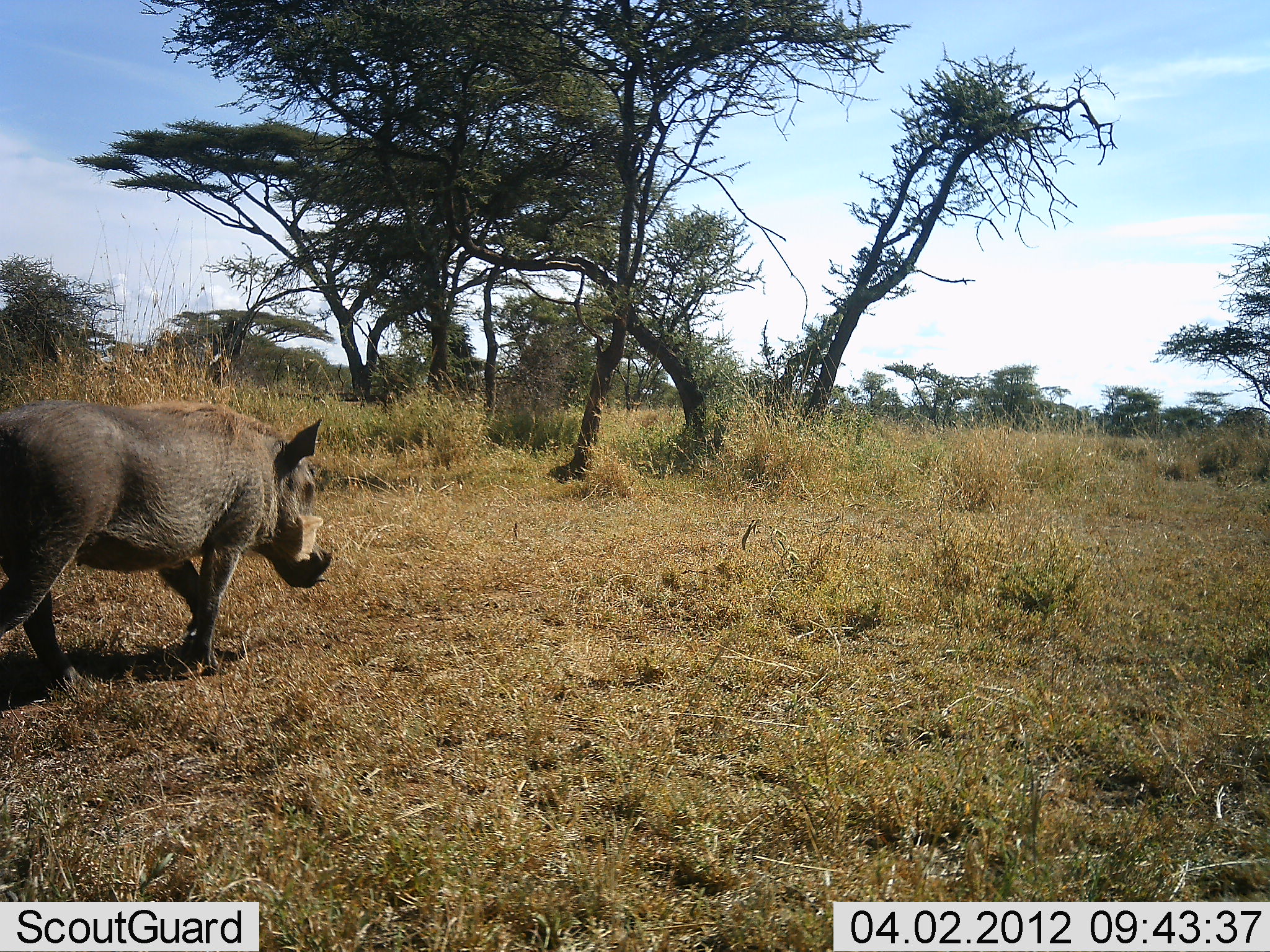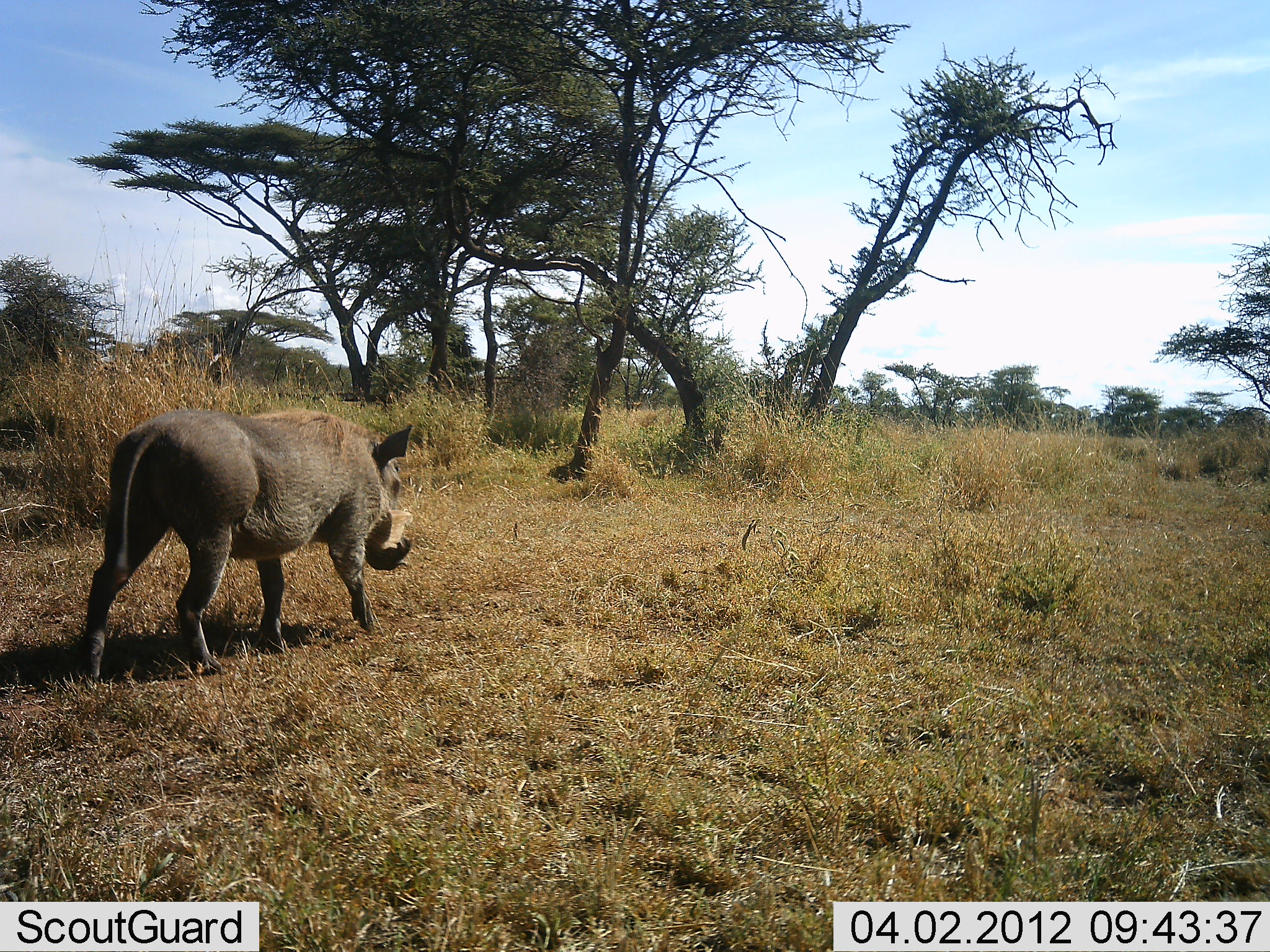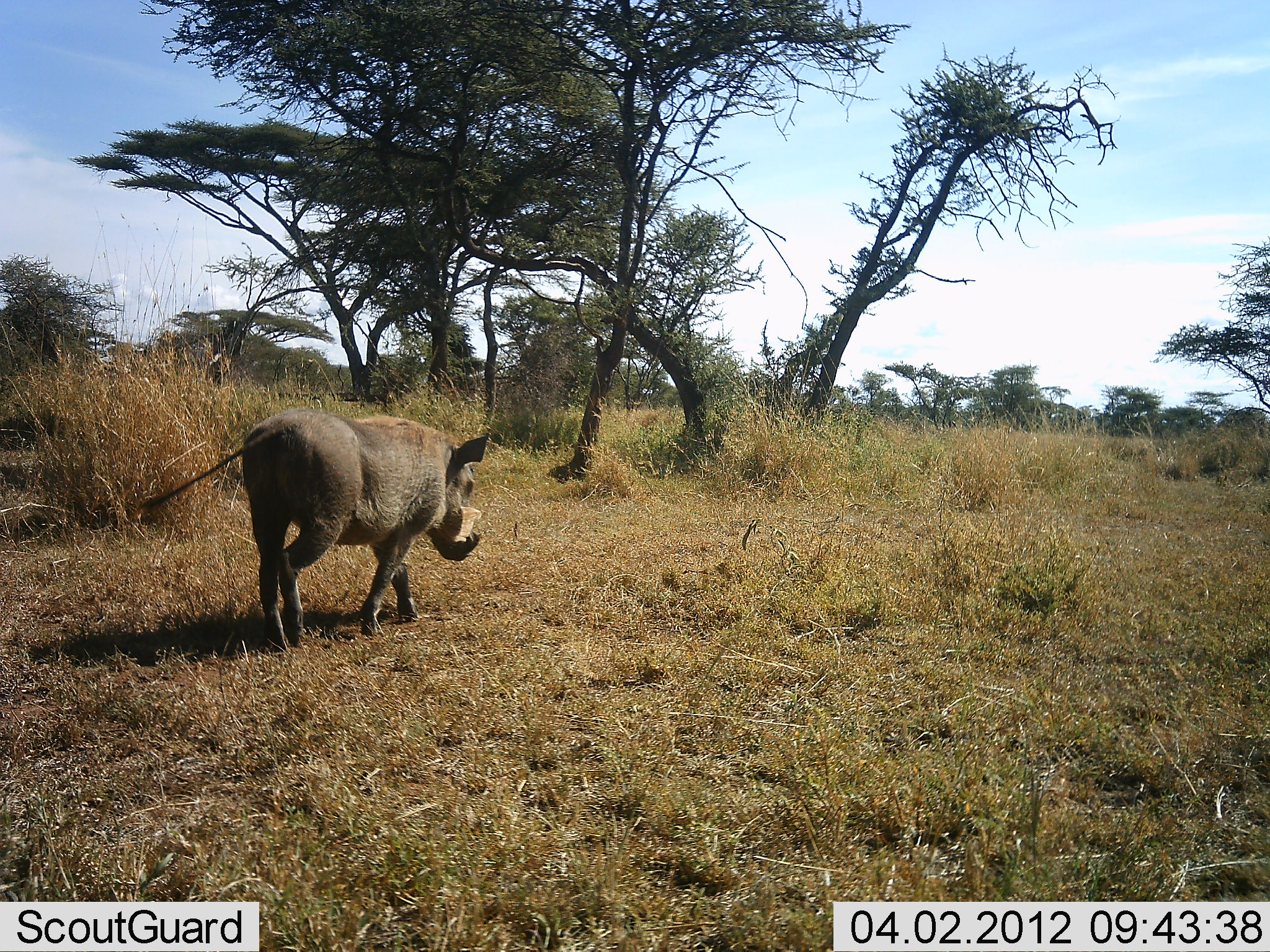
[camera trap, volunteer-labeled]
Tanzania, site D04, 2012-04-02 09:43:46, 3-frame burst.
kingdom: Animalia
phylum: Chordata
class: Mammalia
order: Artiodactyla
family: Suidae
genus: Phacochoerus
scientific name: Phacochoerus africanus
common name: warthog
Warthog (Phacochoerus africanus), count 1. Behavior (volunteer vote fractions): standing 5%, resting 0%, moving 100%, interacting 0%. Young present (vote fraction): 0%. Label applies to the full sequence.